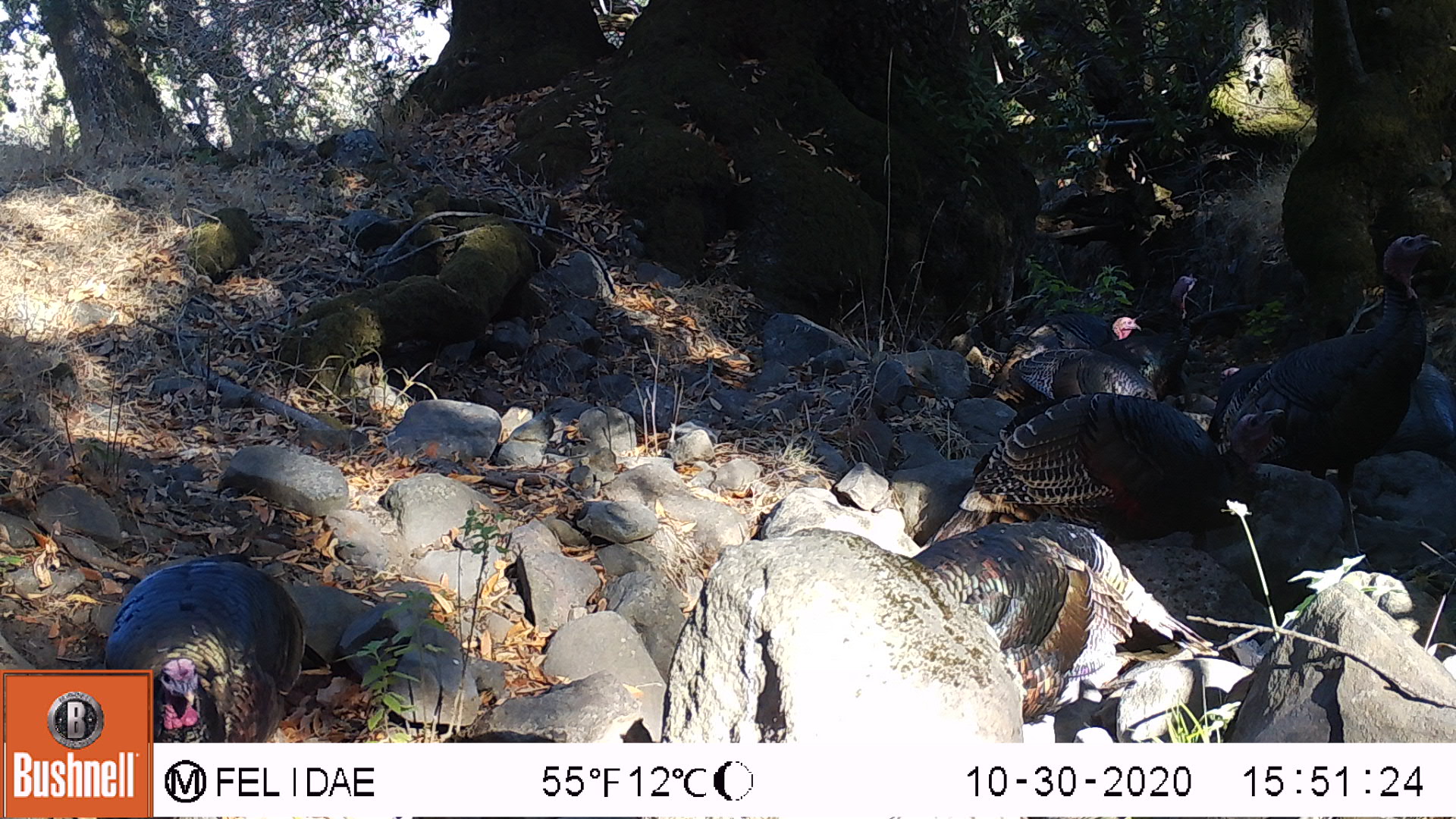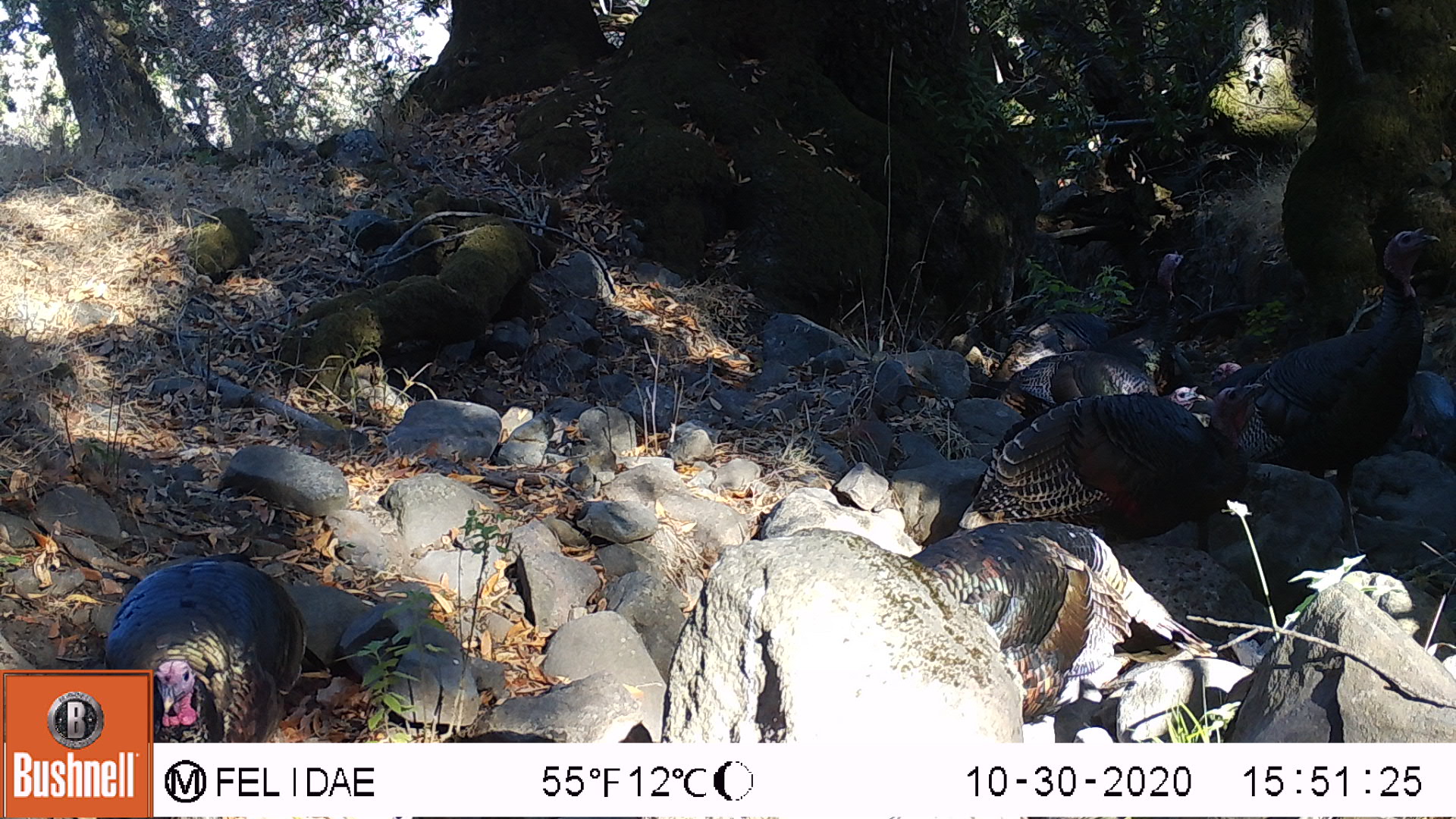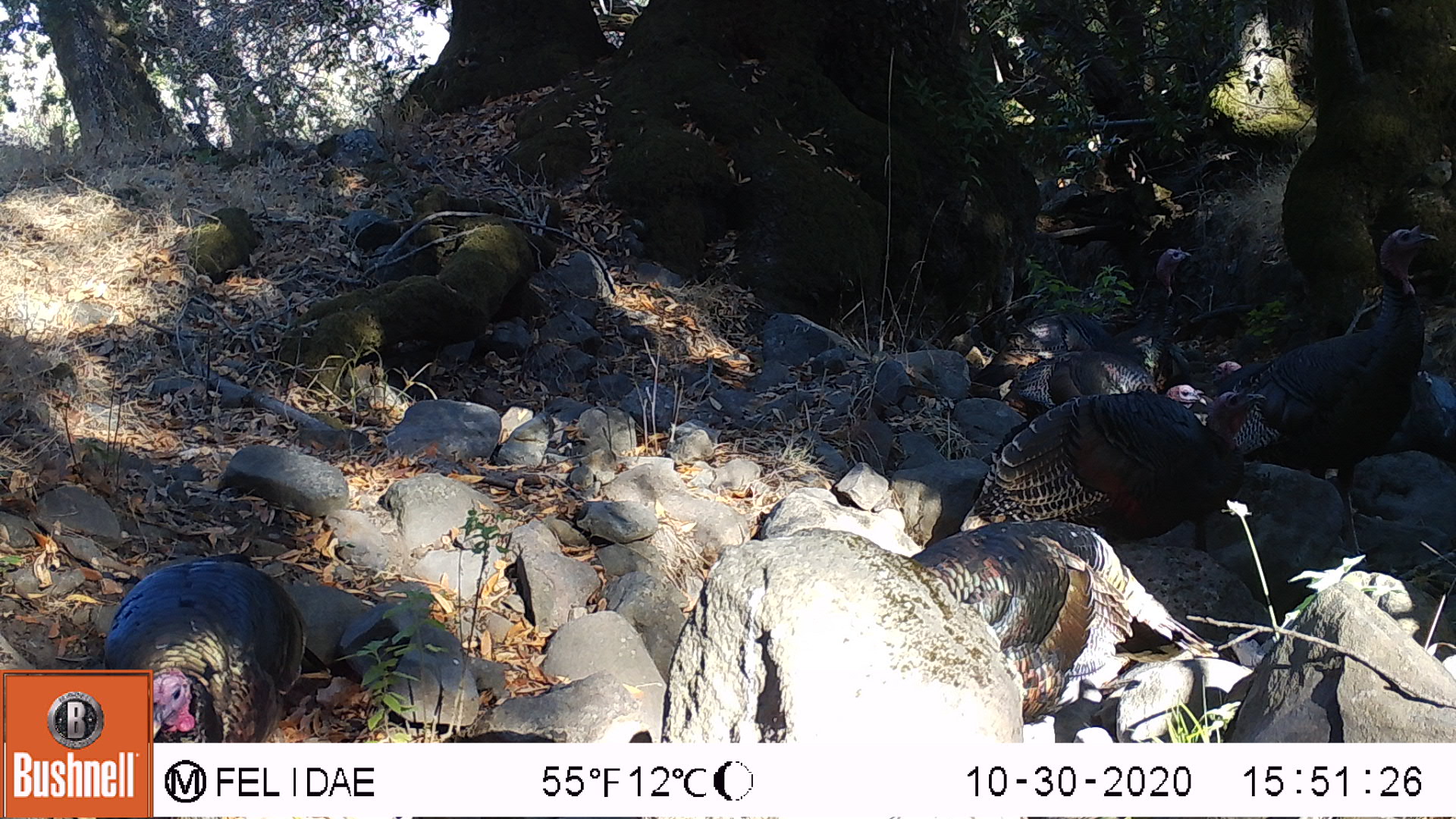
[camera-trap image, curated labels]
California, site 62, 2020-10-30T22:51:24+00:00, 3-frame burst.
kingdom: Animalia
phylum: Chordata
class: Aves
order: Galliformes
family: Phasianidae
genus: Meleagris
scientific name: Meleagris gallopavo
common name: turkey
Turkey (Meleagris gallopavo).